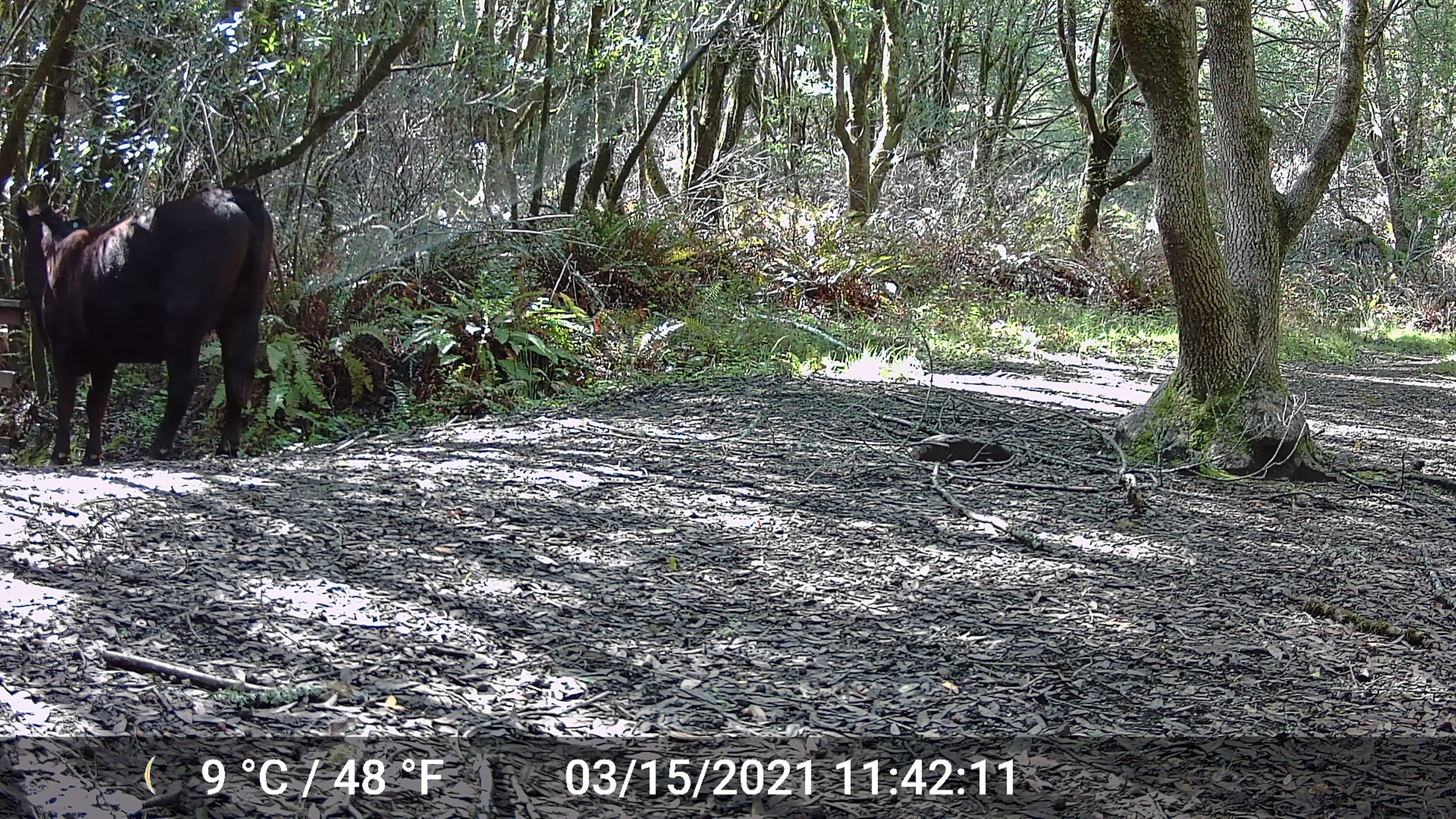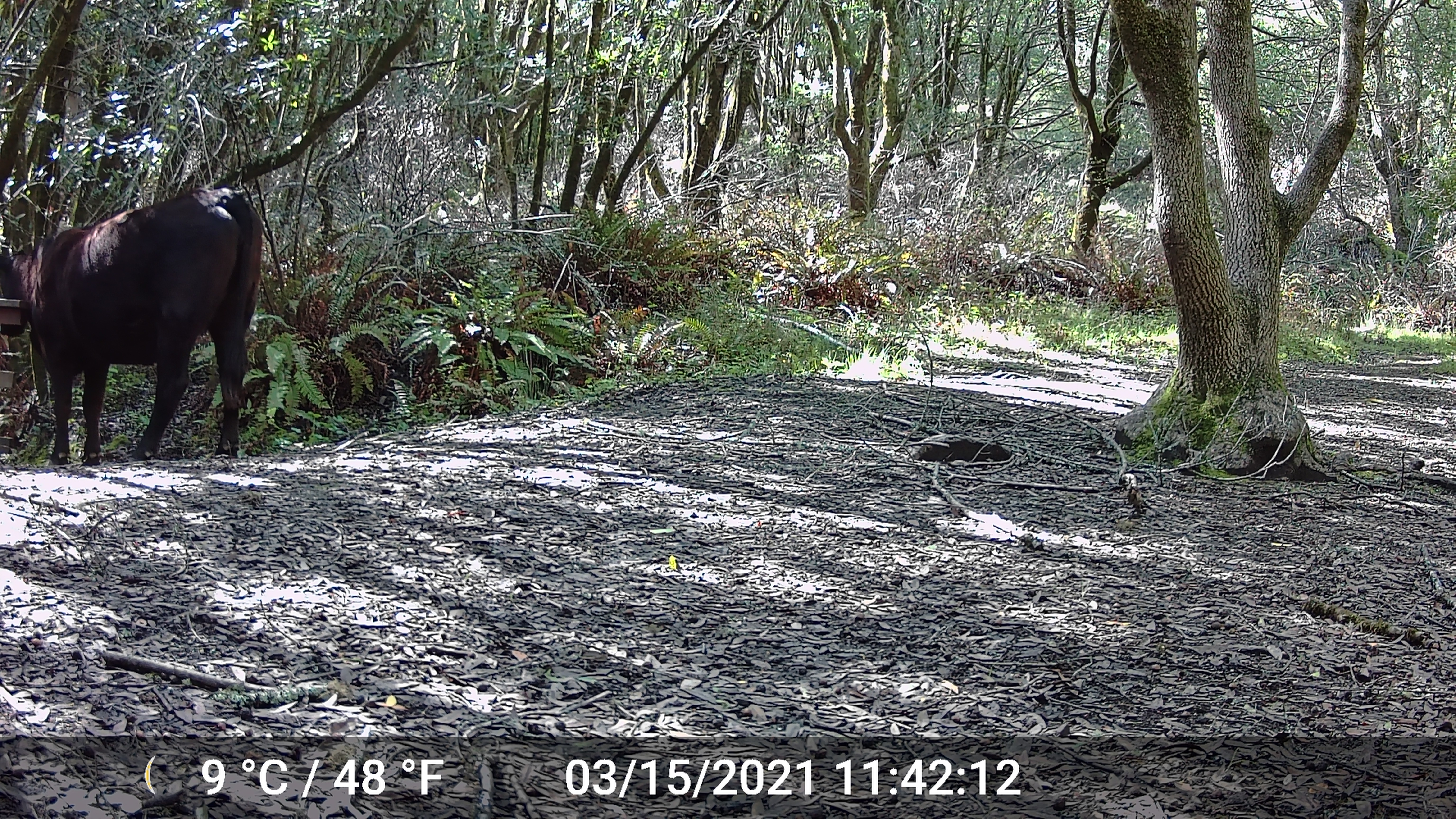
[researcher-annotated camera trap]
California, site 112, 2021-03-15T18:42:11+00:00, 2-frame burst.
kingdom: Animalia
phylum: Chordata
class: Mammalia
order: Artiodactyla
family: Bovidae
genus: Bos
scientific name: Bos taurus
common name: domestic cattle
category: cattle